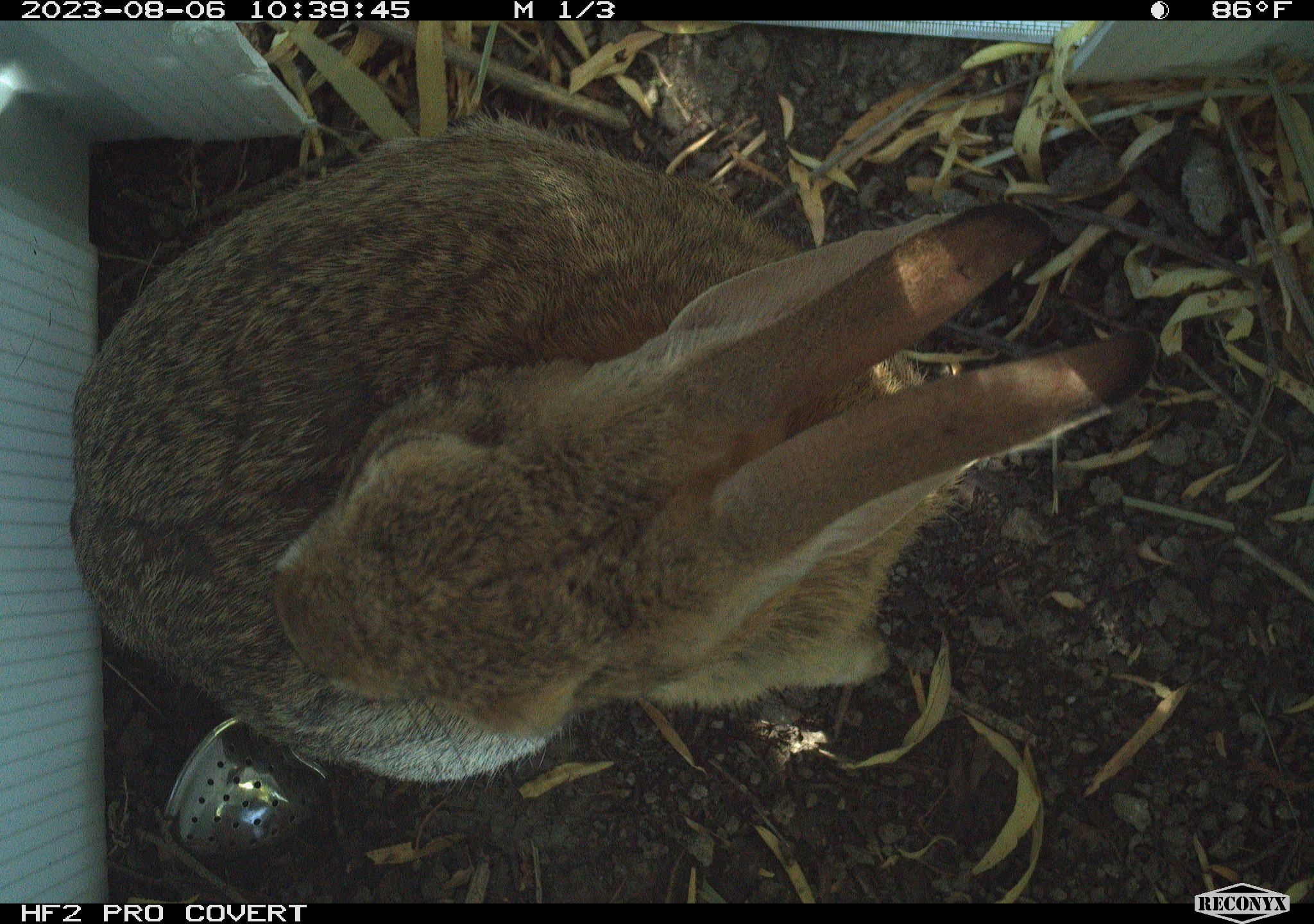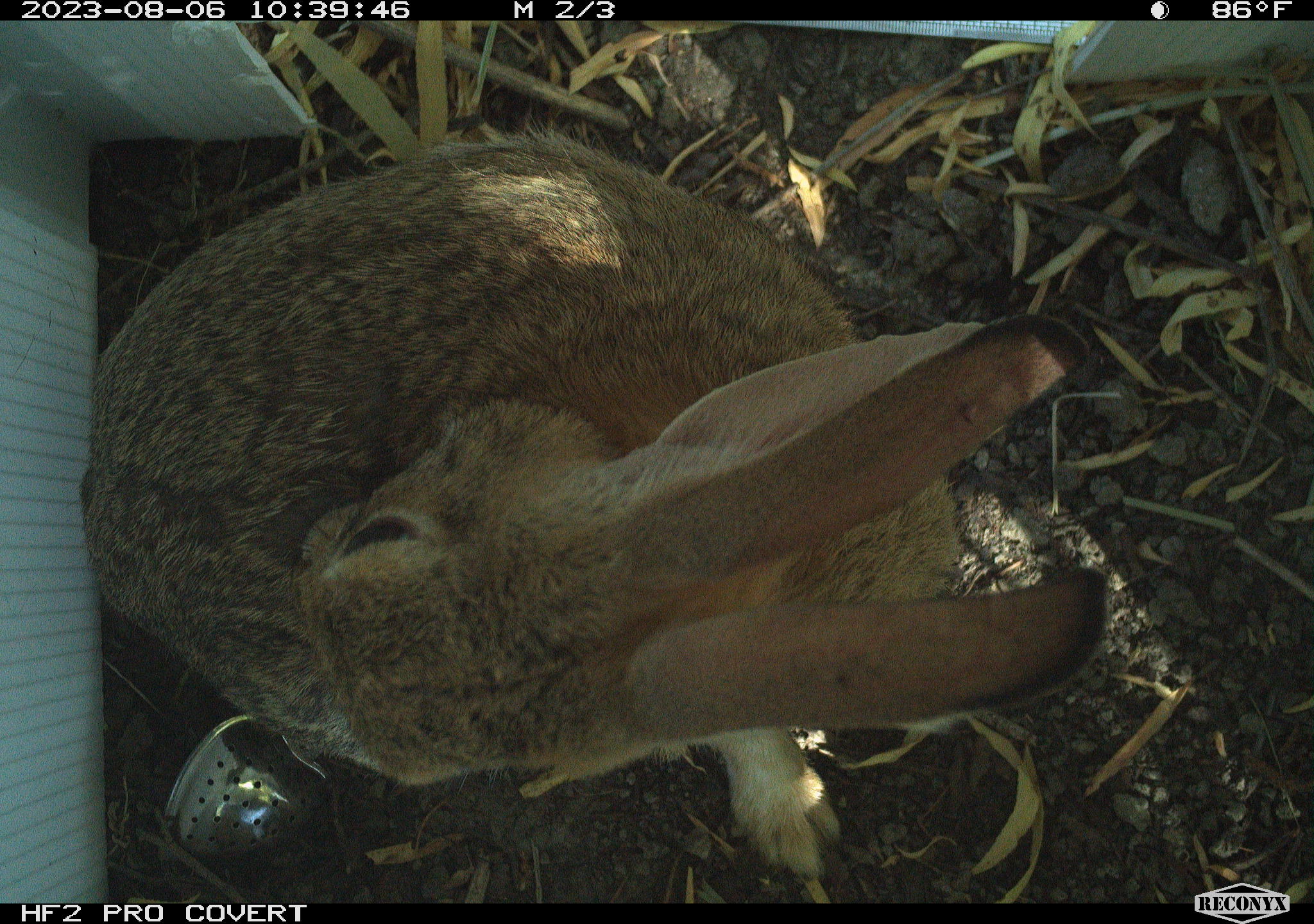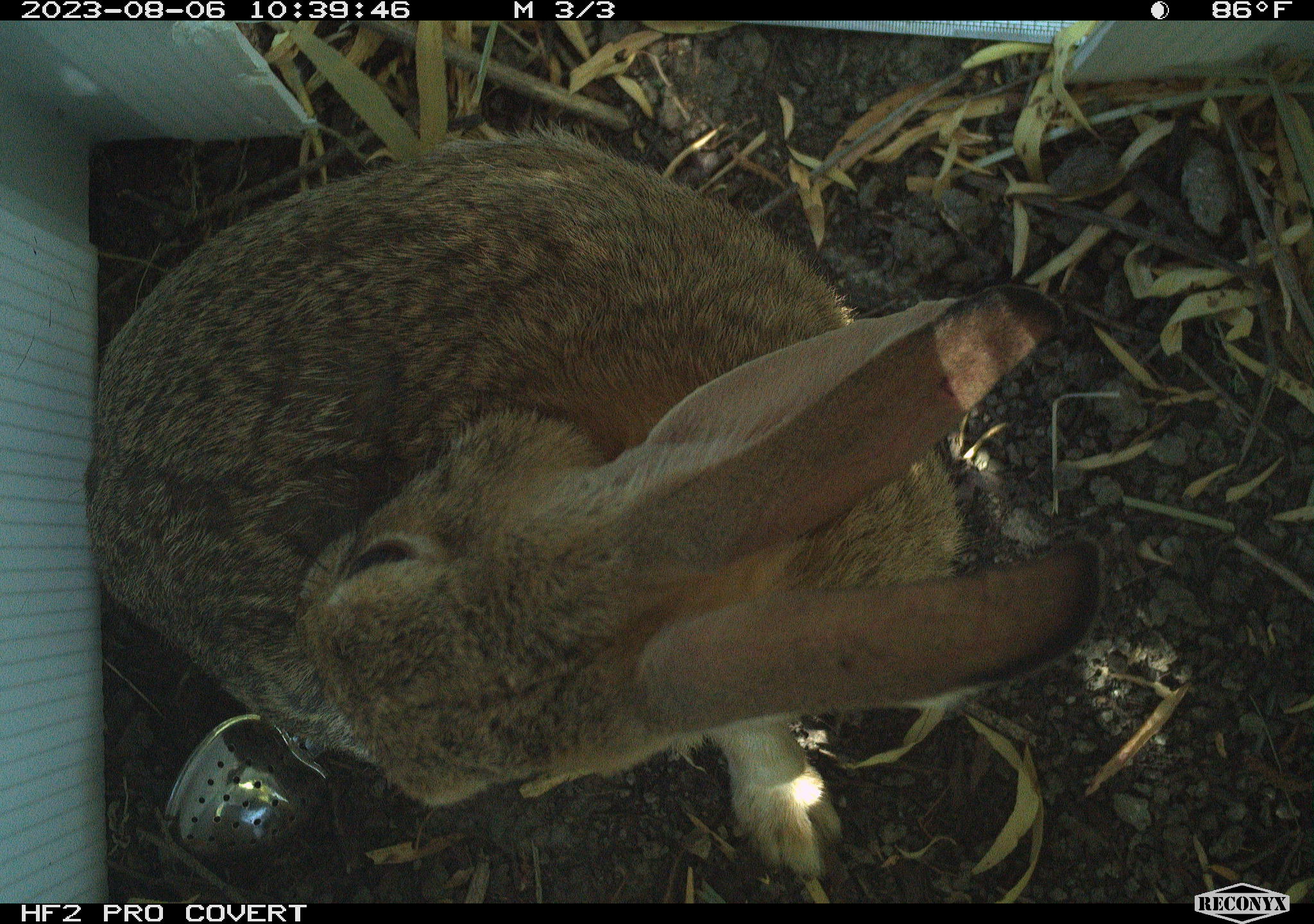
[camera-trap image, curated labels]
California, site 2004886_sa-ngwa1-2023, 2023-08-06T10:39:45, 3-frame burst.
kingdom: Animalia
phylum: Chordata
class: Mammalia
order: Lagomorpha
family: Leporidae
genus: Sylvilagus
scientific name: Sylvilagus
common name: cottontail rabbits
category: sylvilagus species